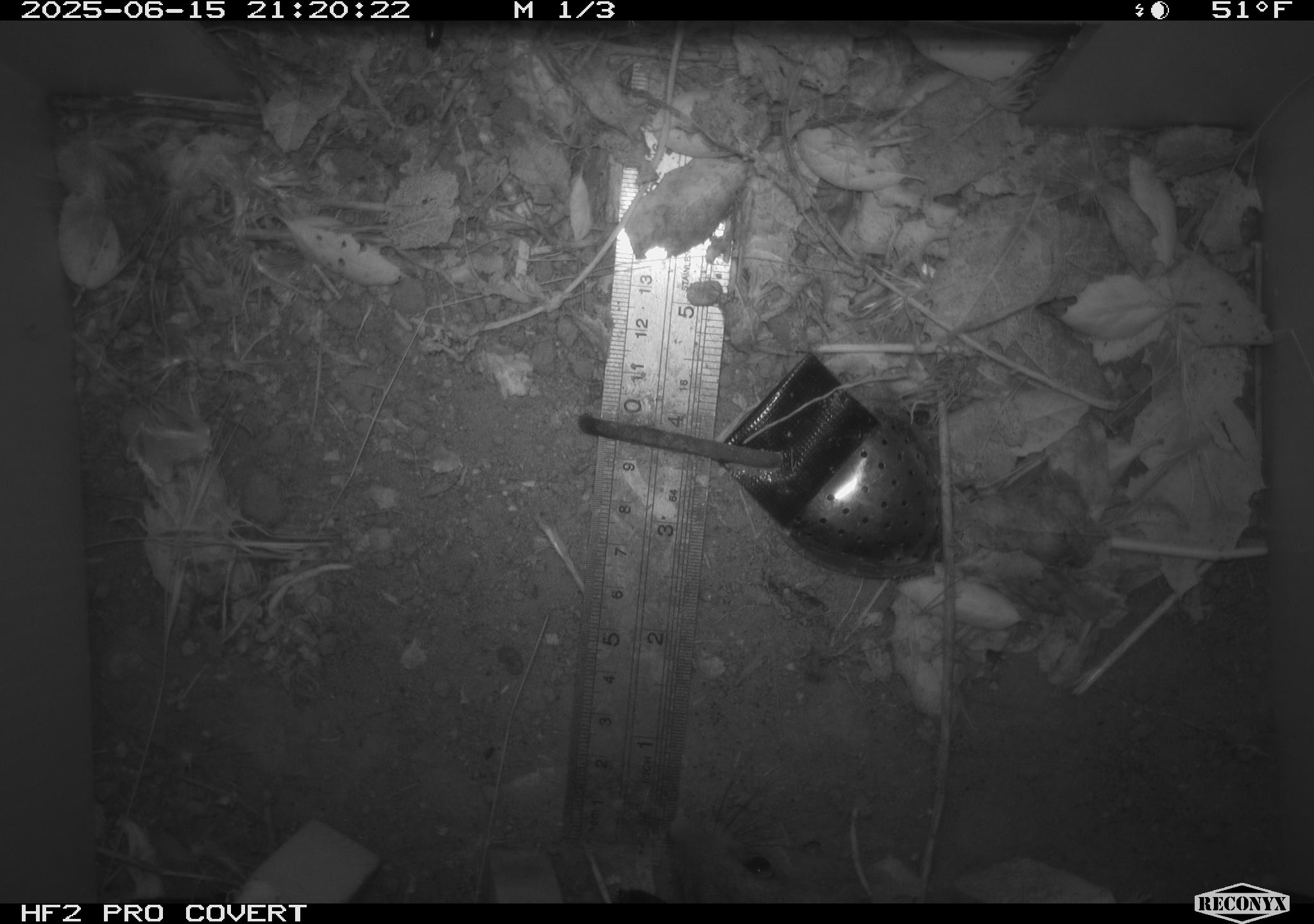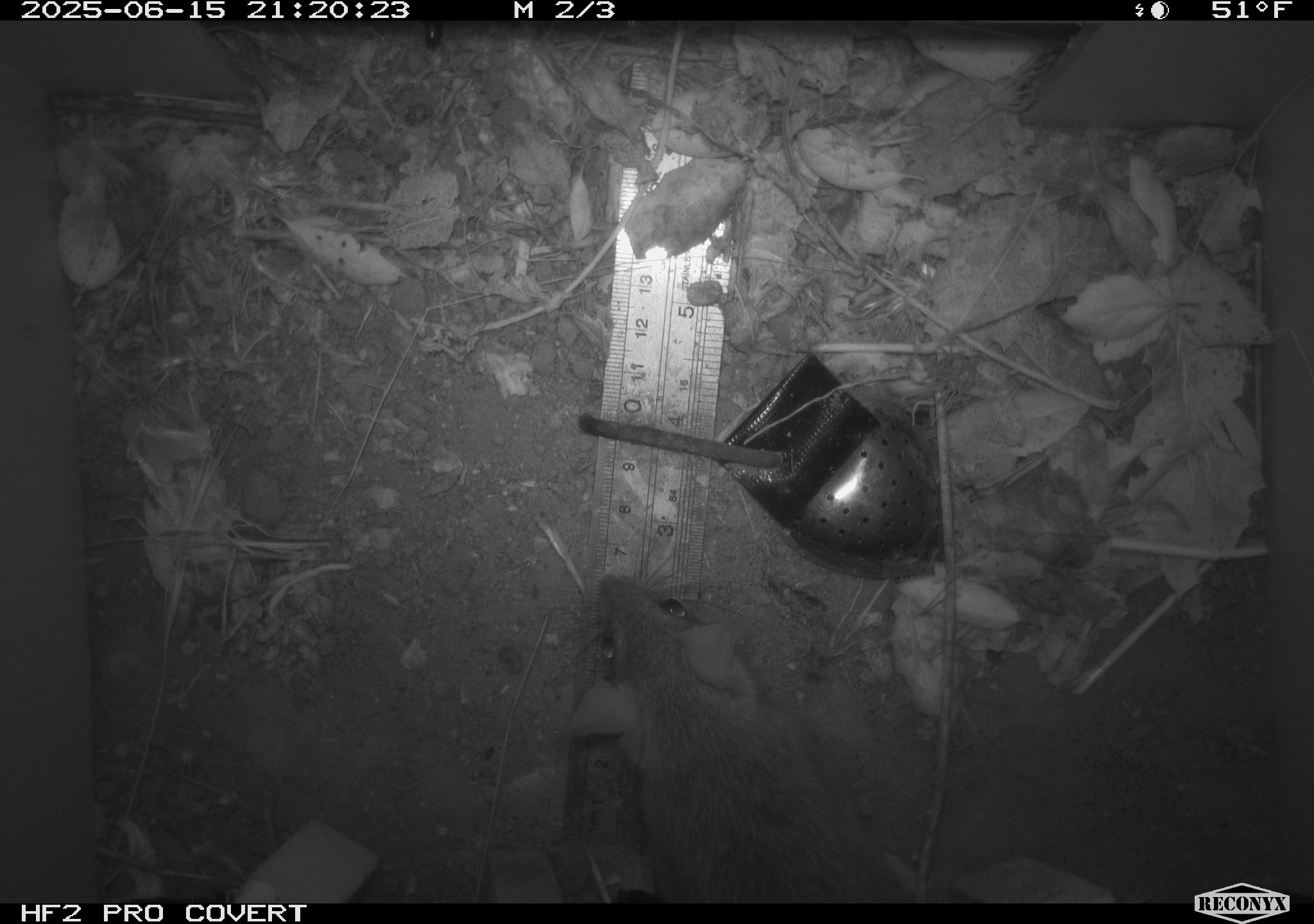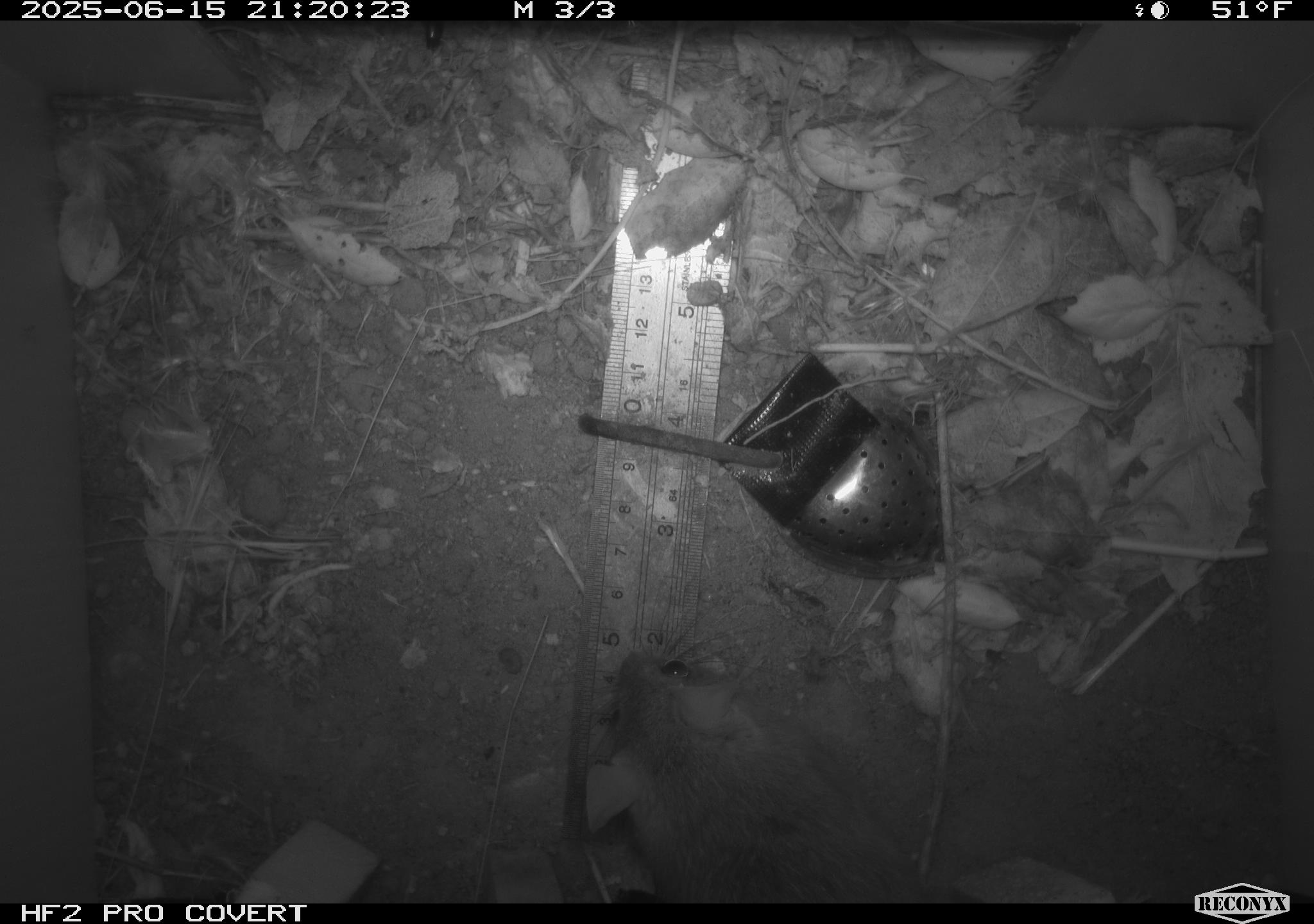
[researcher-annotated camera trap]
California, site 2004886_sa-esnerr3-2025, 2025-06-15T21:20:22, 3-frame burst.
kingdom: Animalia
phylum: Chordata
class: Mammalia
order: Rodentia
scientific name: Rodentia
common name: rodent